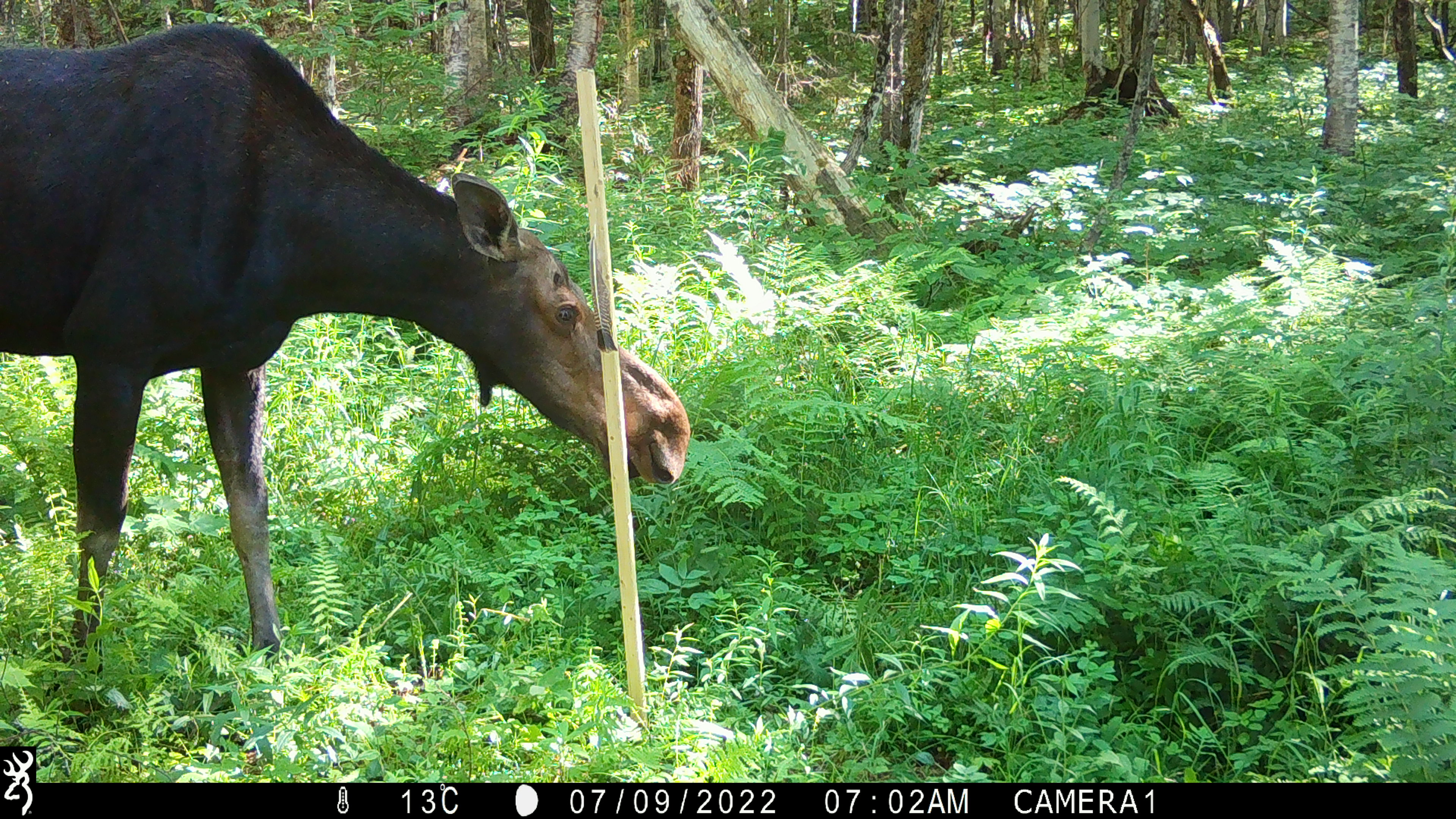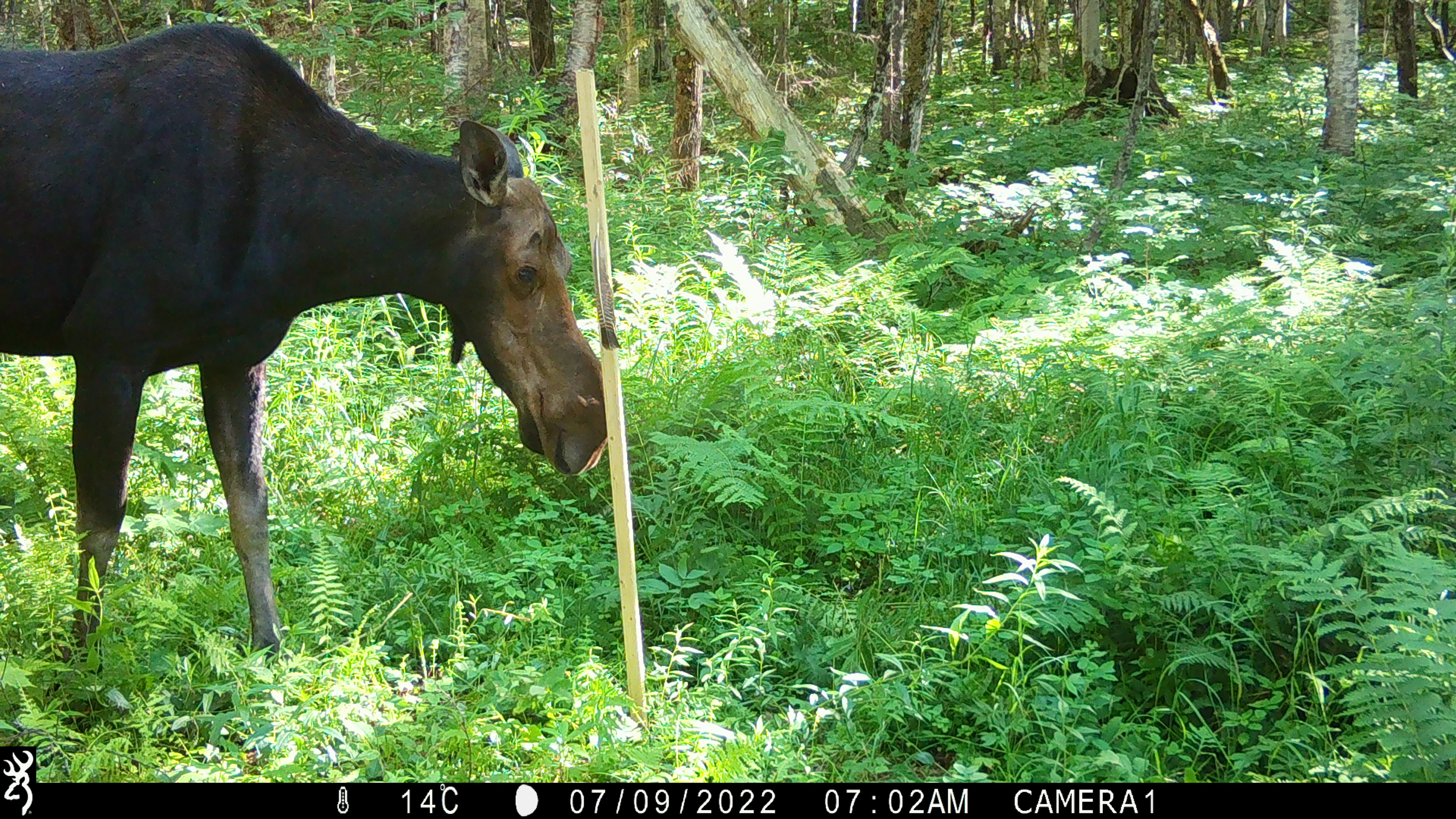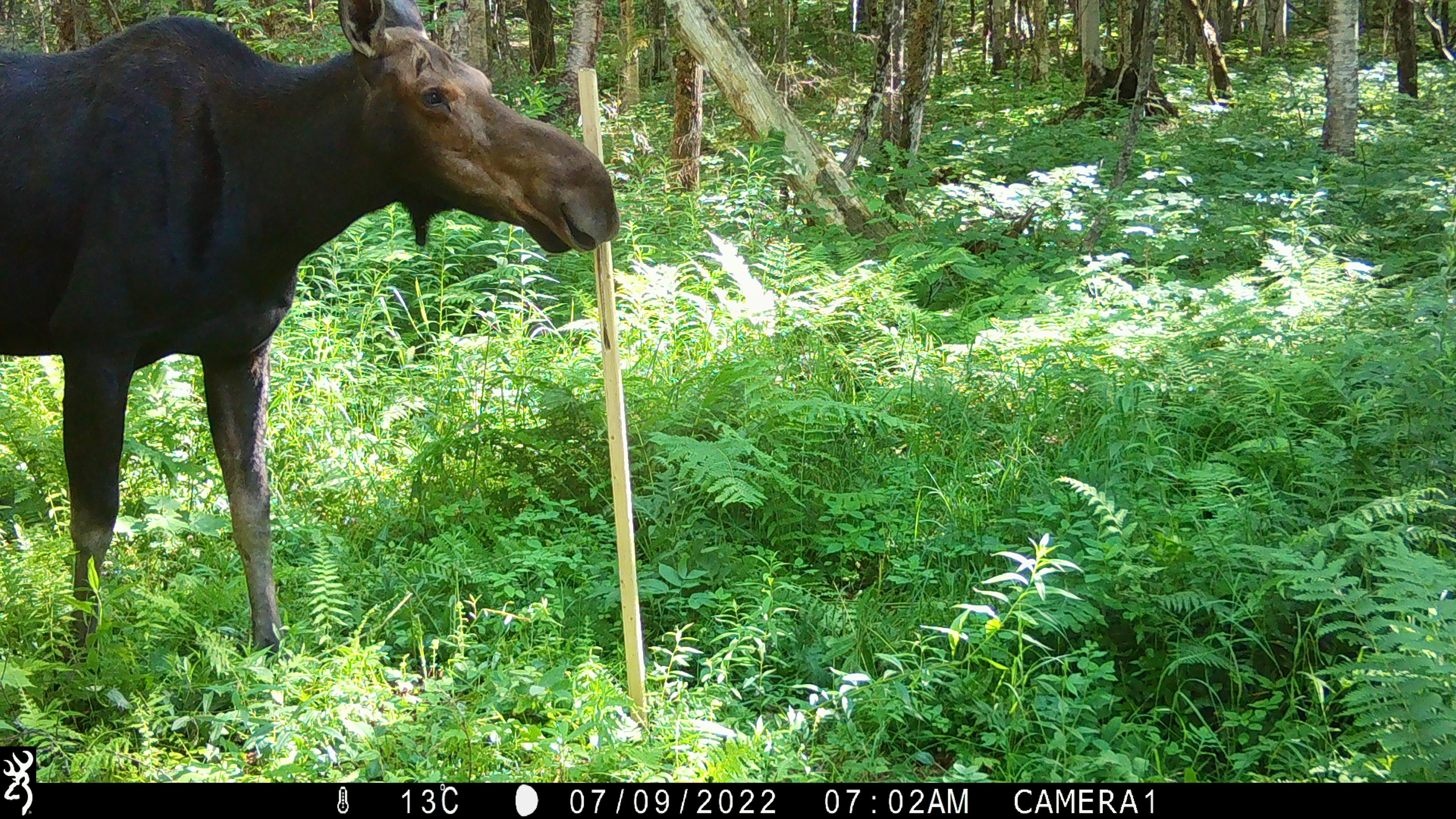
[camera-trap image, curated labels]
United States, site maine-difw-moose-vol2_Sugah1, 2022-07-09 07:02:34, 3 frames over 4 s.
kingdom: Animalia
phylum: Chordata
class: Mammalia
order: Artiodactyla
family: Cervidae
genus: Alces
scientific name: Alces alces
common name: moose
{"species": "moose (Alces alces)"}